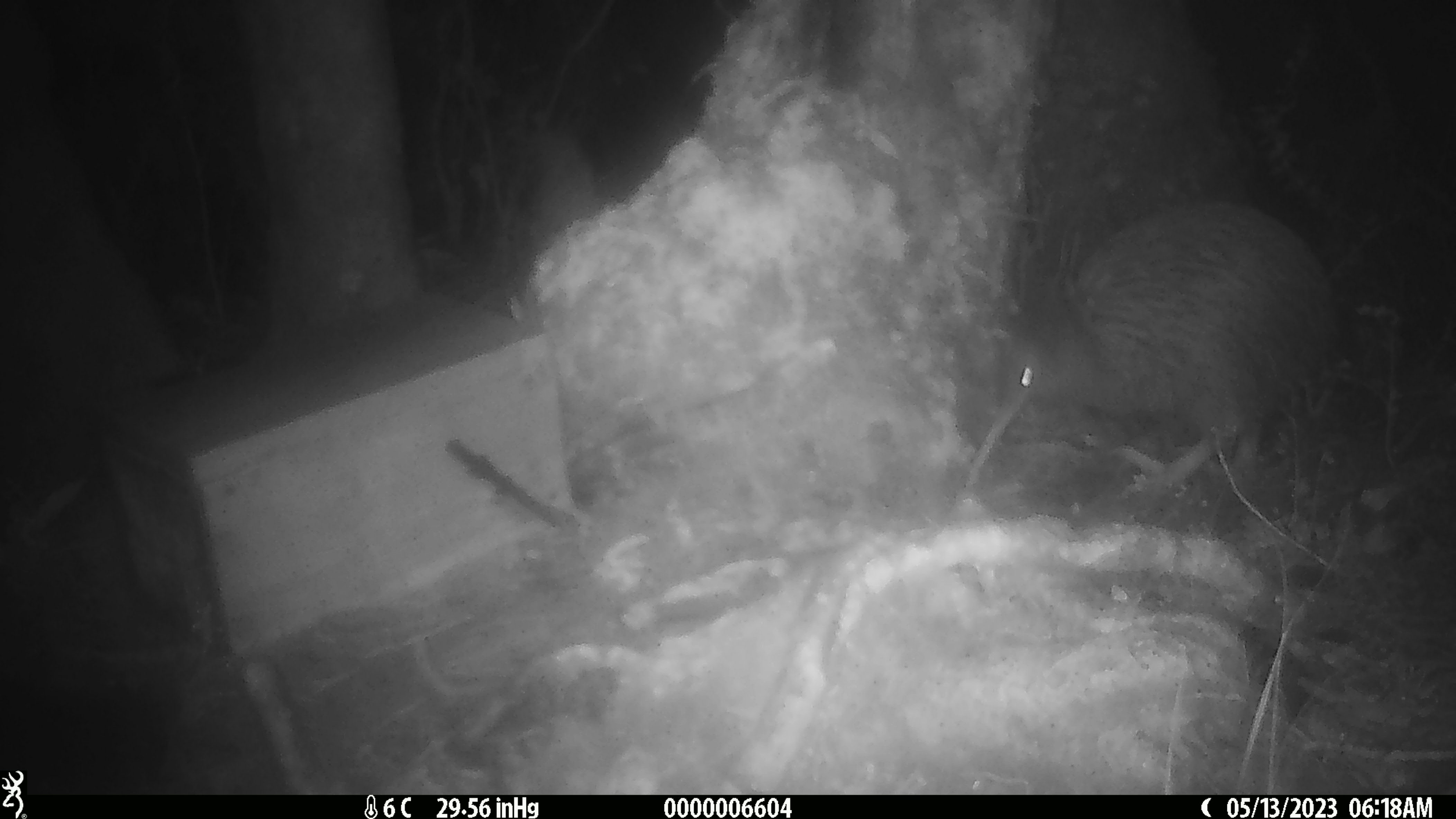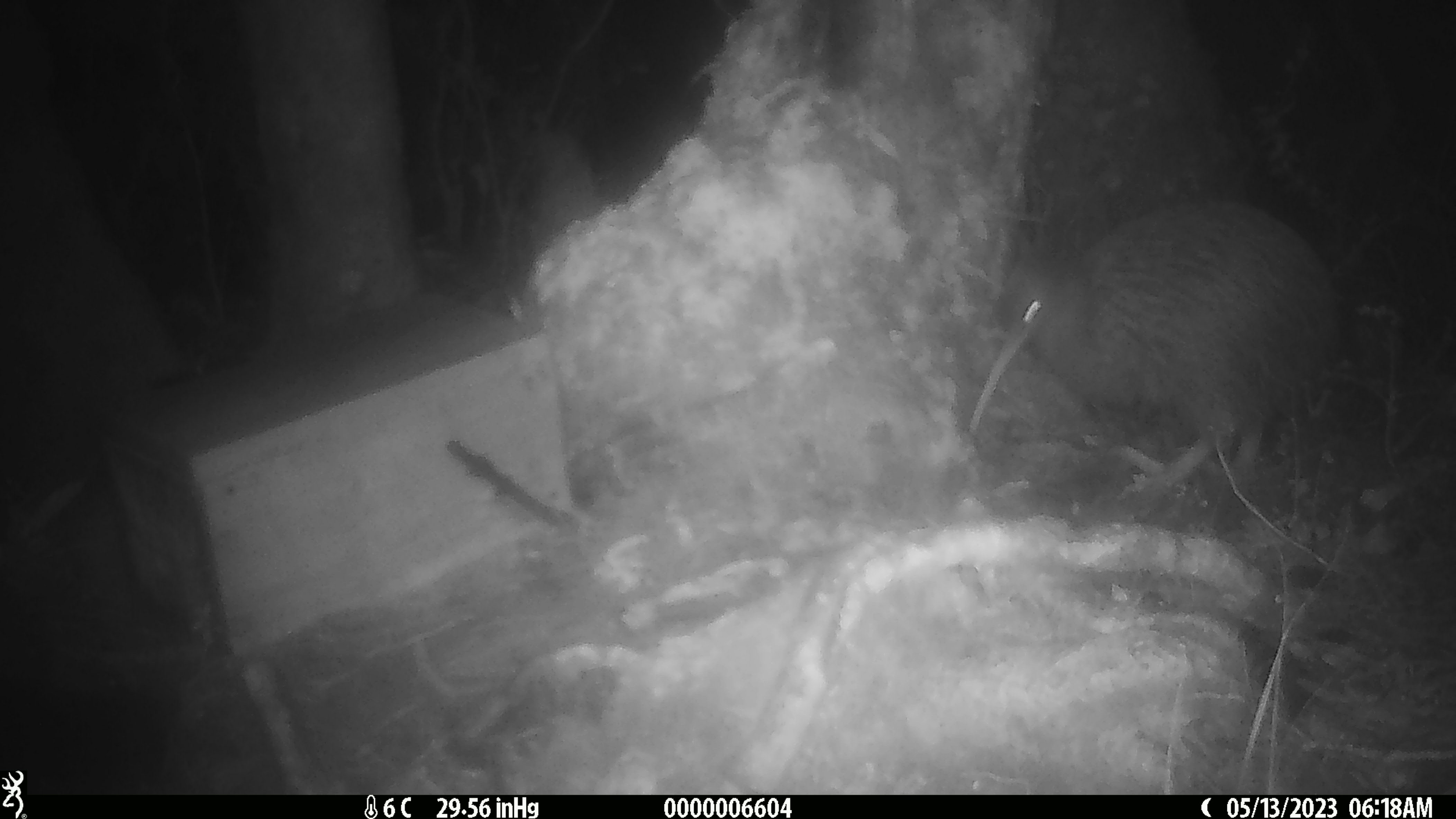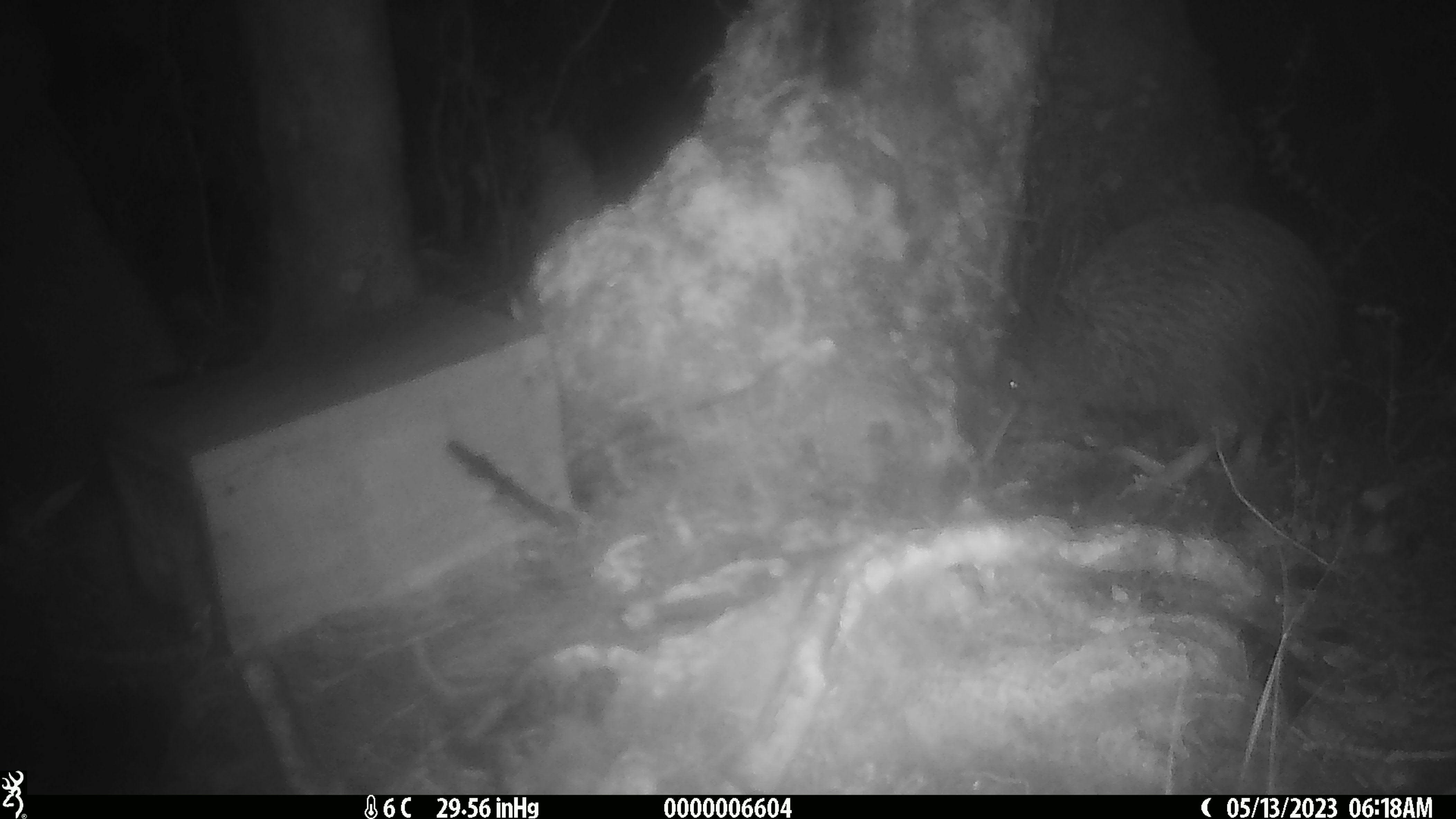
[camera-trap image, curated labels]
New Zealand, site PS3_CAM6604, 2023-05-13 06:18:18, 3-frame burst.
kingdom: Animalia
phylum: Chordata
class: Aves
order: Apterygiformes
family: Apterygidae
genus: Apteryx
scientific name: Apteryx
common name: kiwi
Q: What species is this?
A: Kiwi (Apteryx).